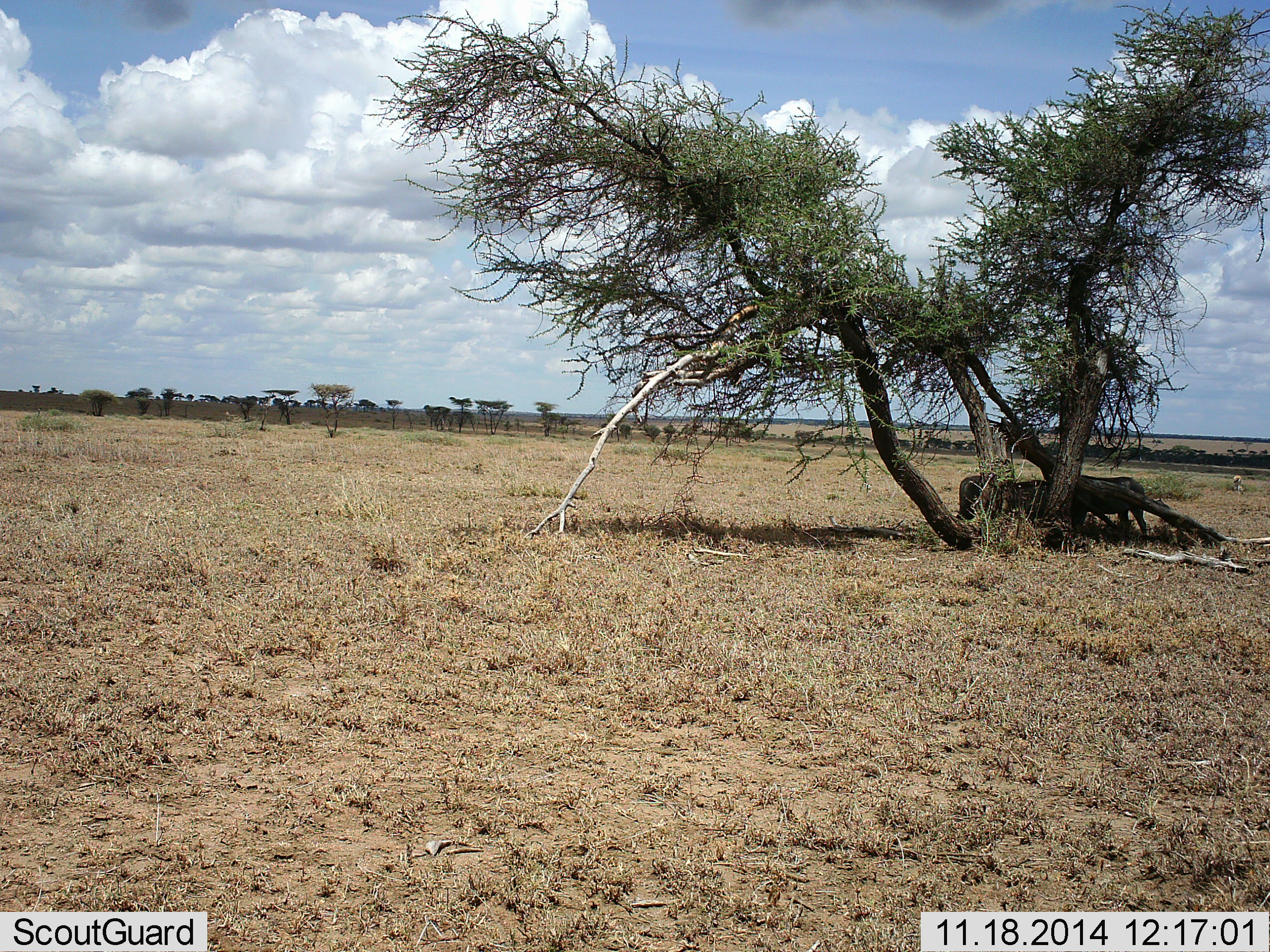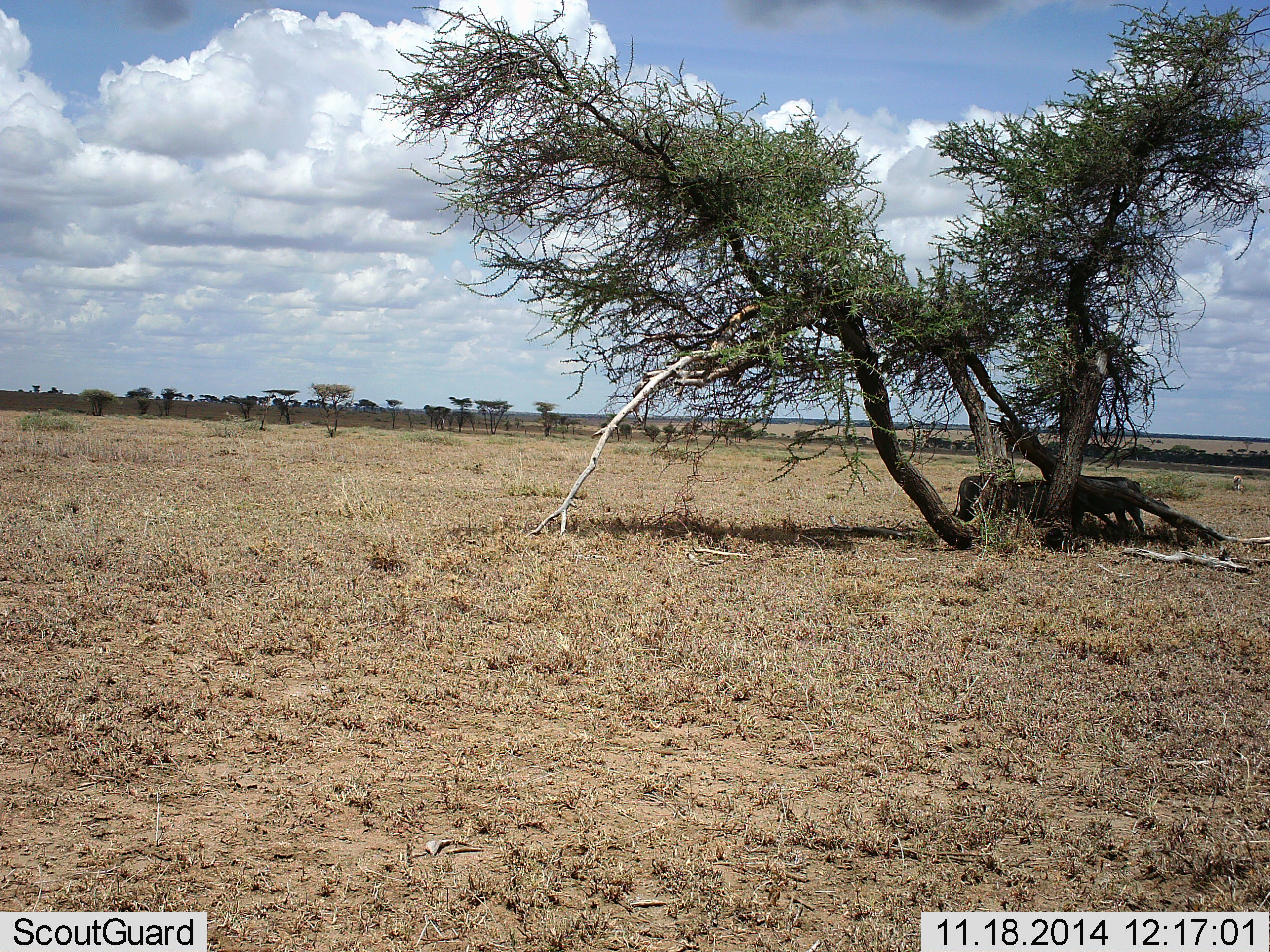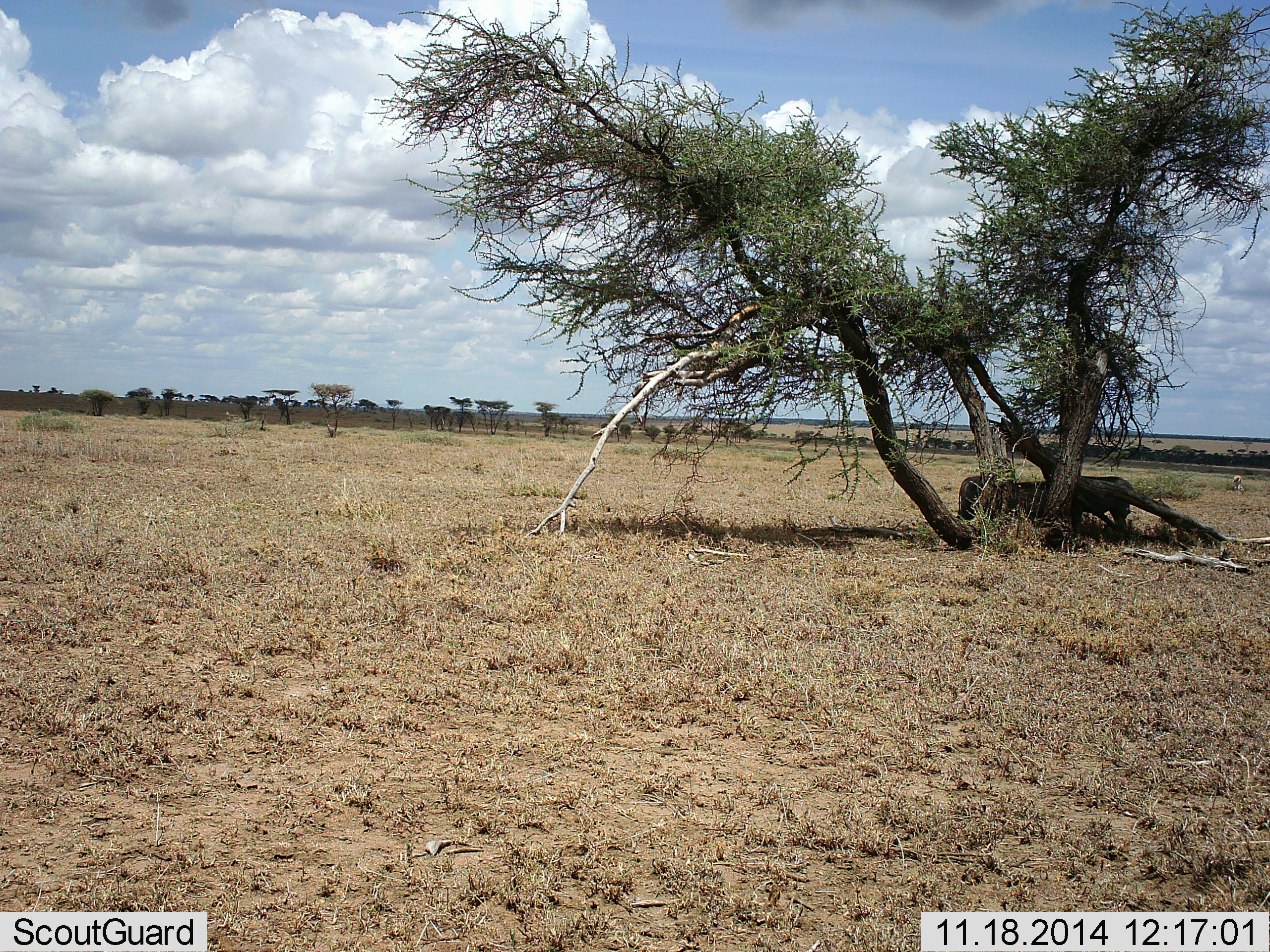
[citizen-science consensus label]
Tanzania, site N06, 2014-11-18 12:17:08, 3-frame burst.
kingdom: Animalia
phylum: Chordata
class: Mammalia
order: Artiodactyla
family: Suidae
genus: Phacochoerus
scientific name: Phacochoerus africanus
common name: warthog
Warthog (Phacochoerus africanus), count 3. Behavior (volunteer vote fractions): standing 64%, resting 0%, moving 27%, interacting 9%. Young present (vote fraction): 0%. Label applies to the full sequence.